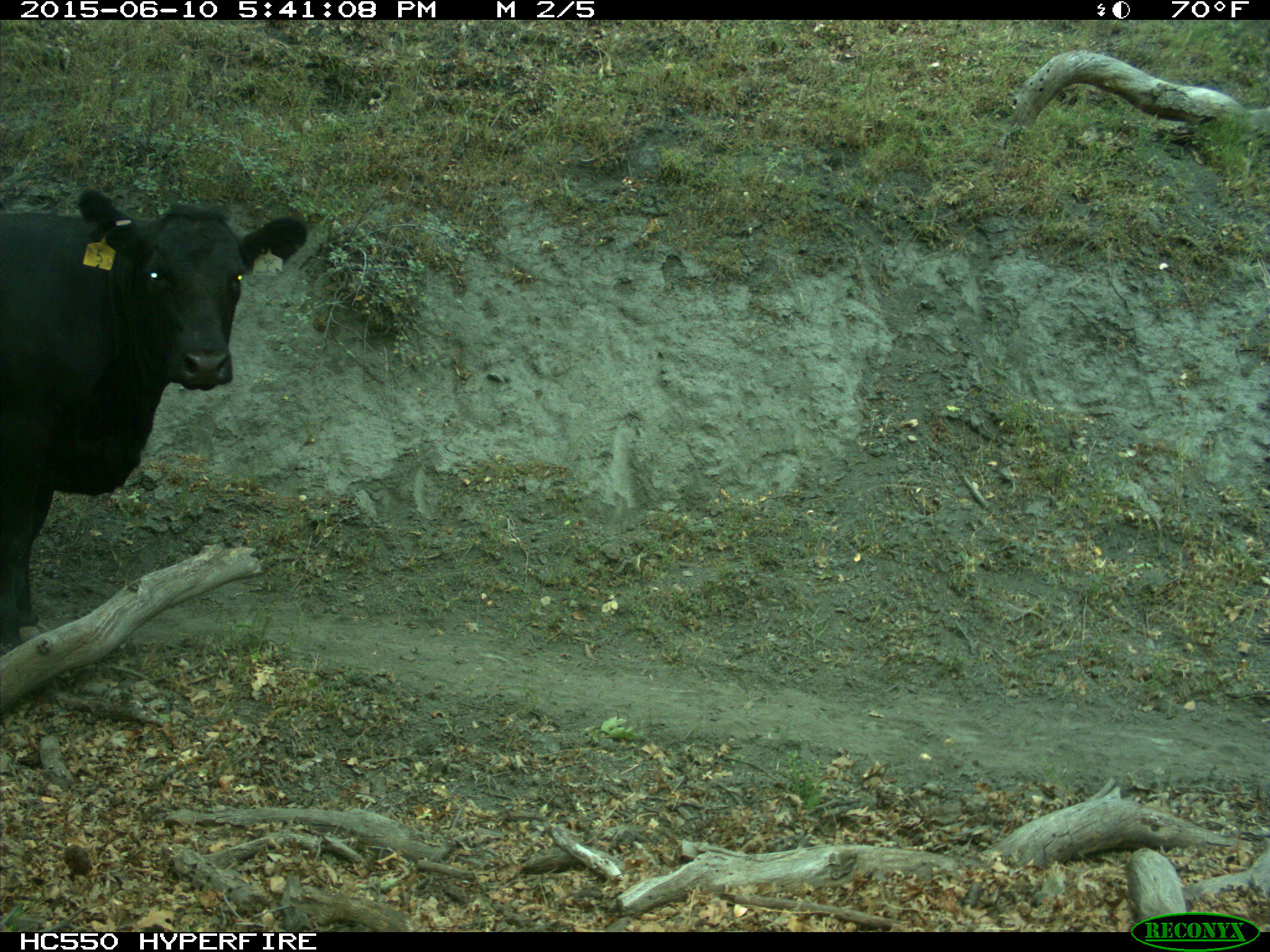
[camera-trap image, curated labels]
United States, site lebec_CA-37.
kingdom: Animalia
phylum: Chordata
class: Mammalia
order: Artiodactyla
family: Bovidae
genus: Bos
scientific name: Bos taurus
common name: domestic cow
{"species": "Bos taurus (domestic cow)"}